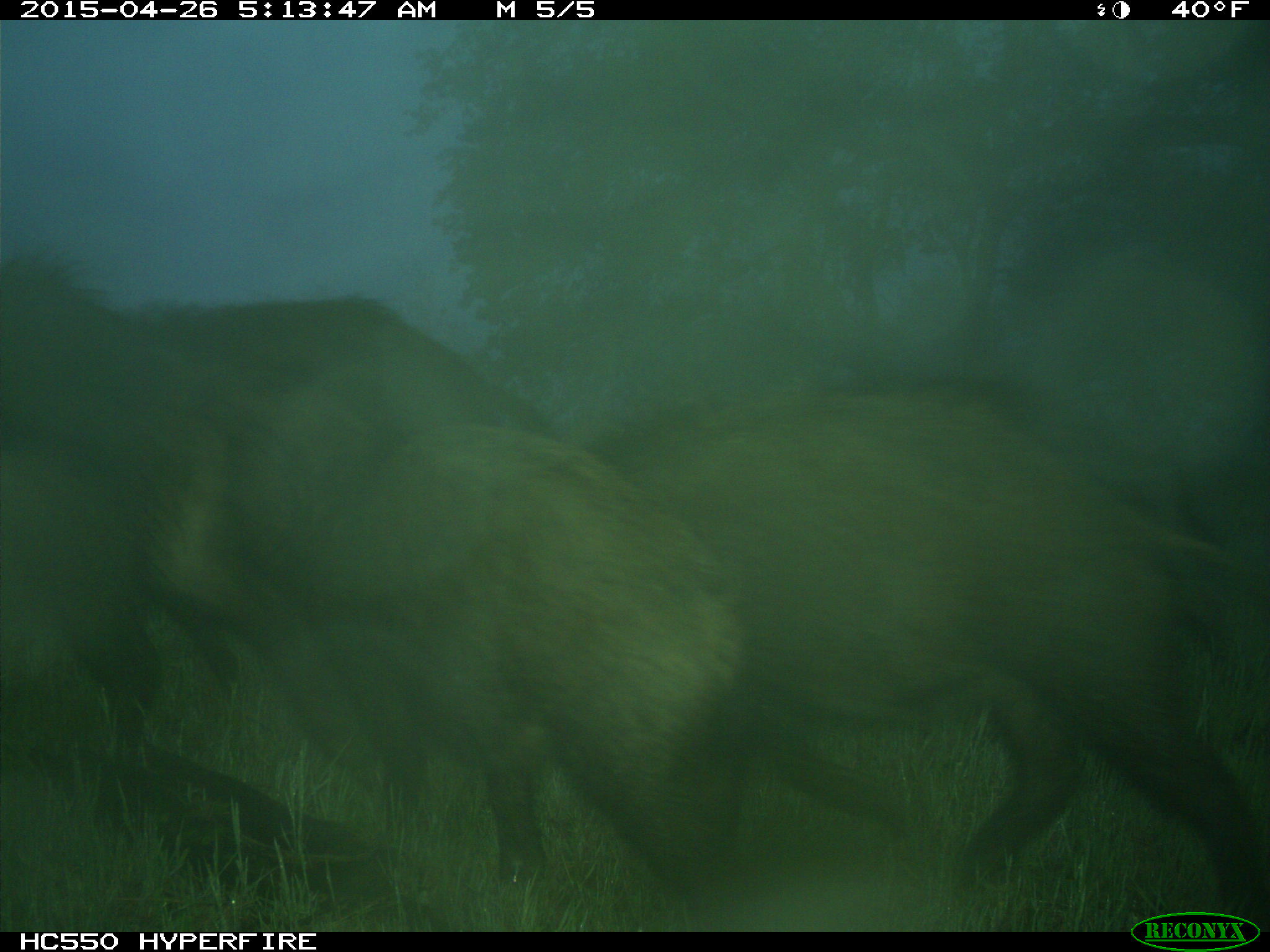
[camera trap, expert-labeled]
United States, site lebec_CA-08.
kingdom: Animalia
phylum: Chordata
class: Mammalia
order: Artiodactyla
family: Suidae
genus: Sus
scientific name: Sus scrofa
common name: wild boar